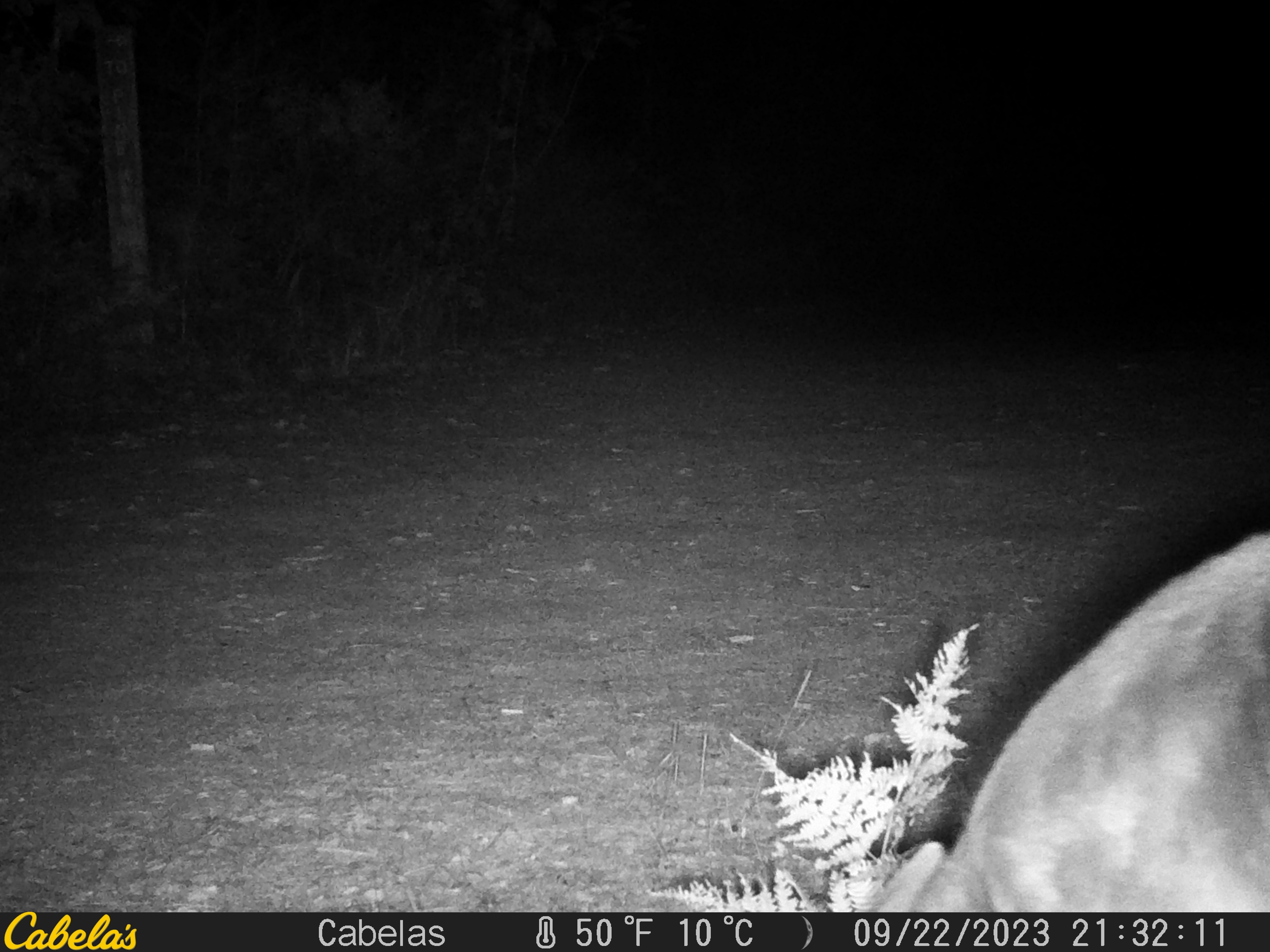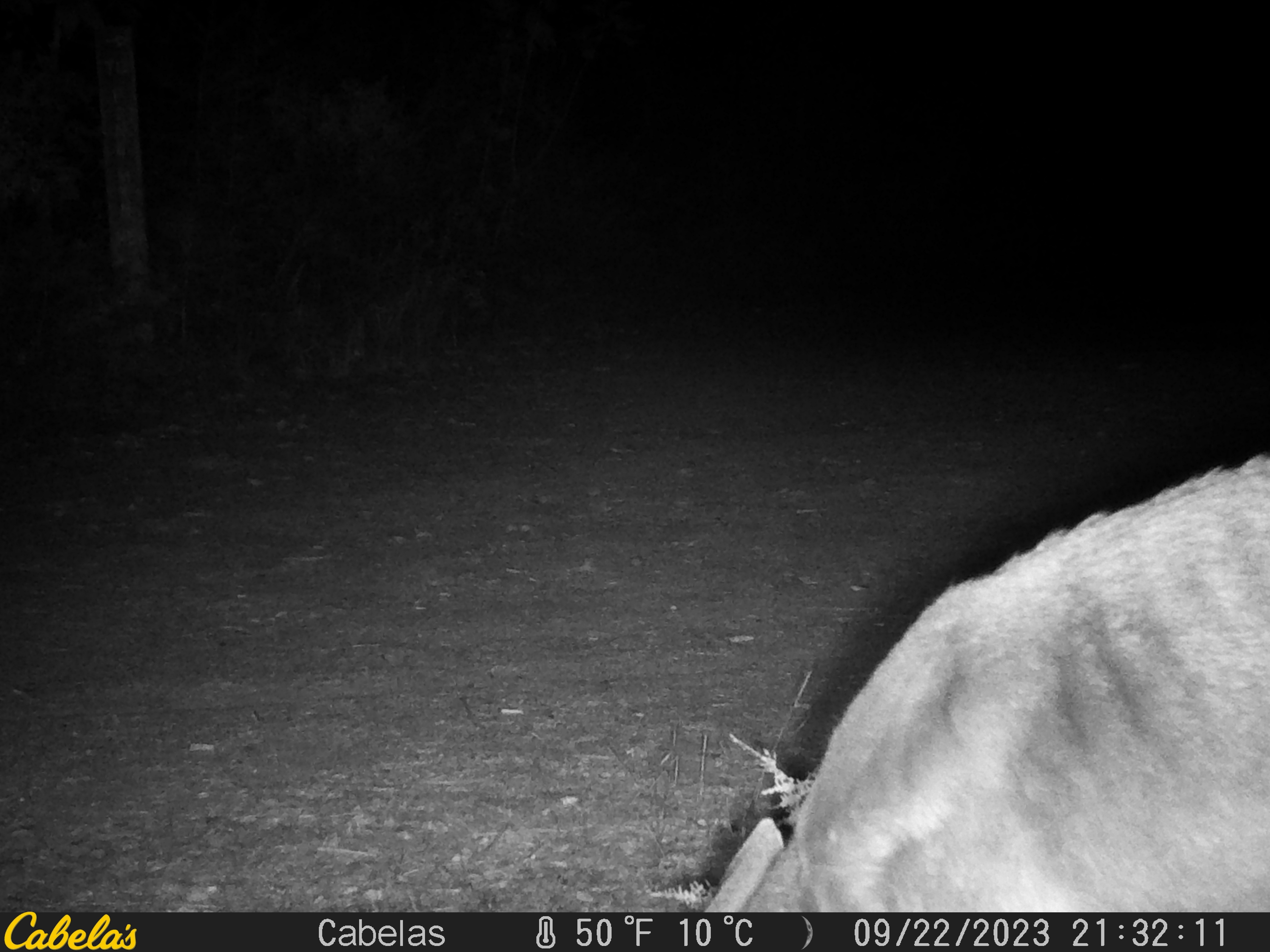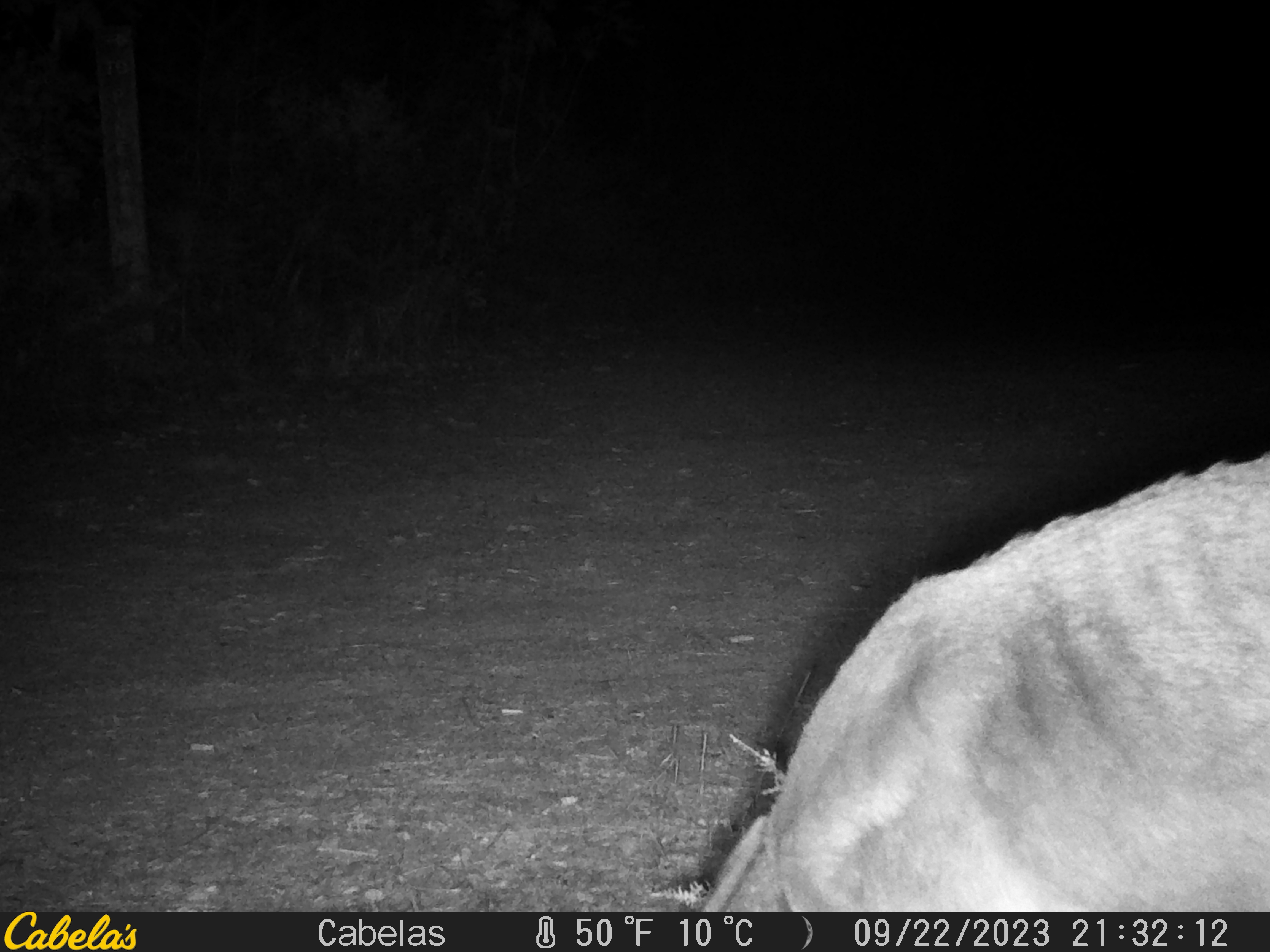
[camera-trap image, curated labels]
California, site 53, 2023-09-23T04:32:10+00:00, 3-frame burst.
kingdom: Animalia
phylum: Chordata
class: Mammalia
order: Artiodactyla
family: Cervidae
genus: Odocoileus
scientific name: Odocoileus hemionus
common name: mule deer